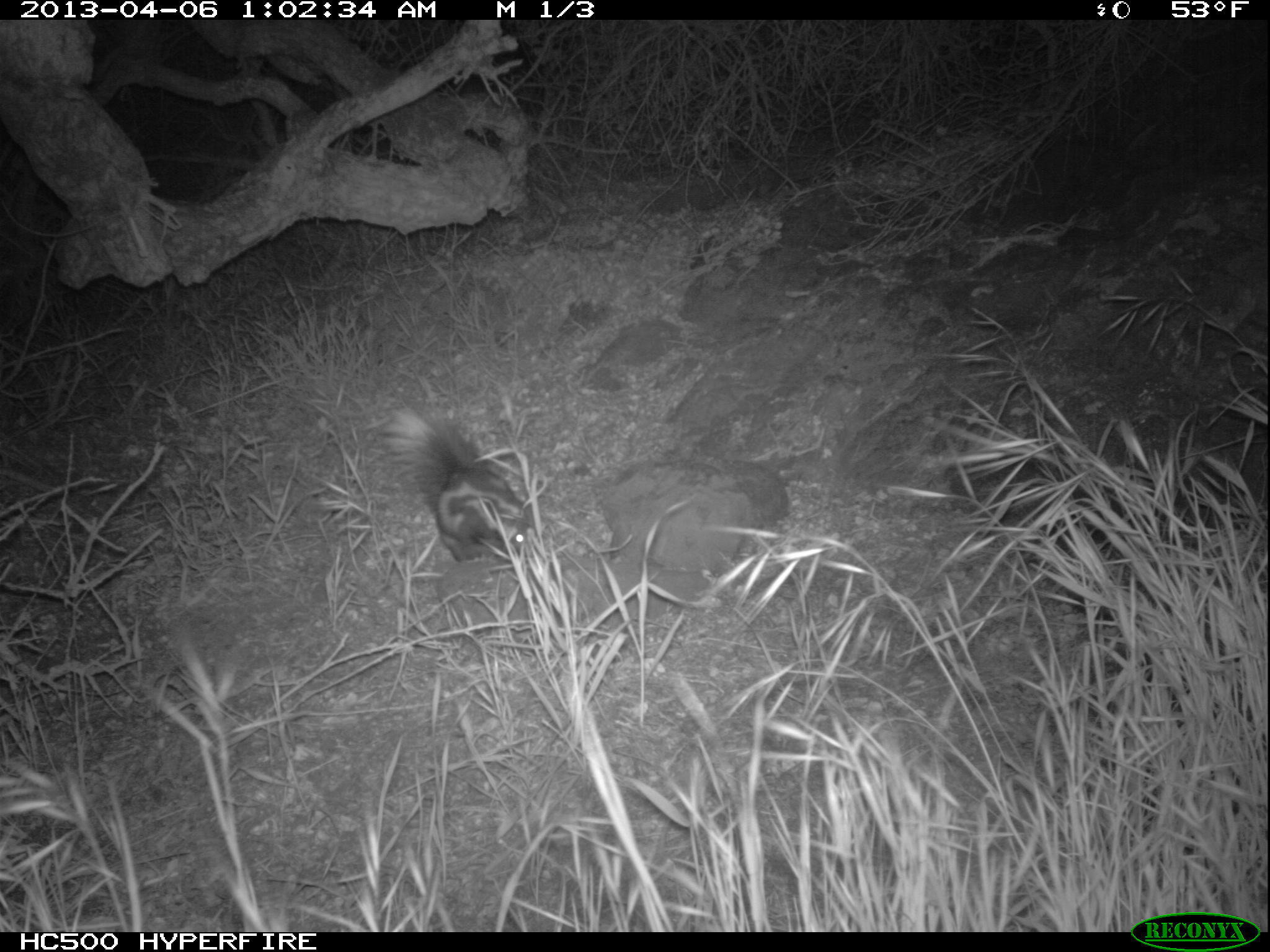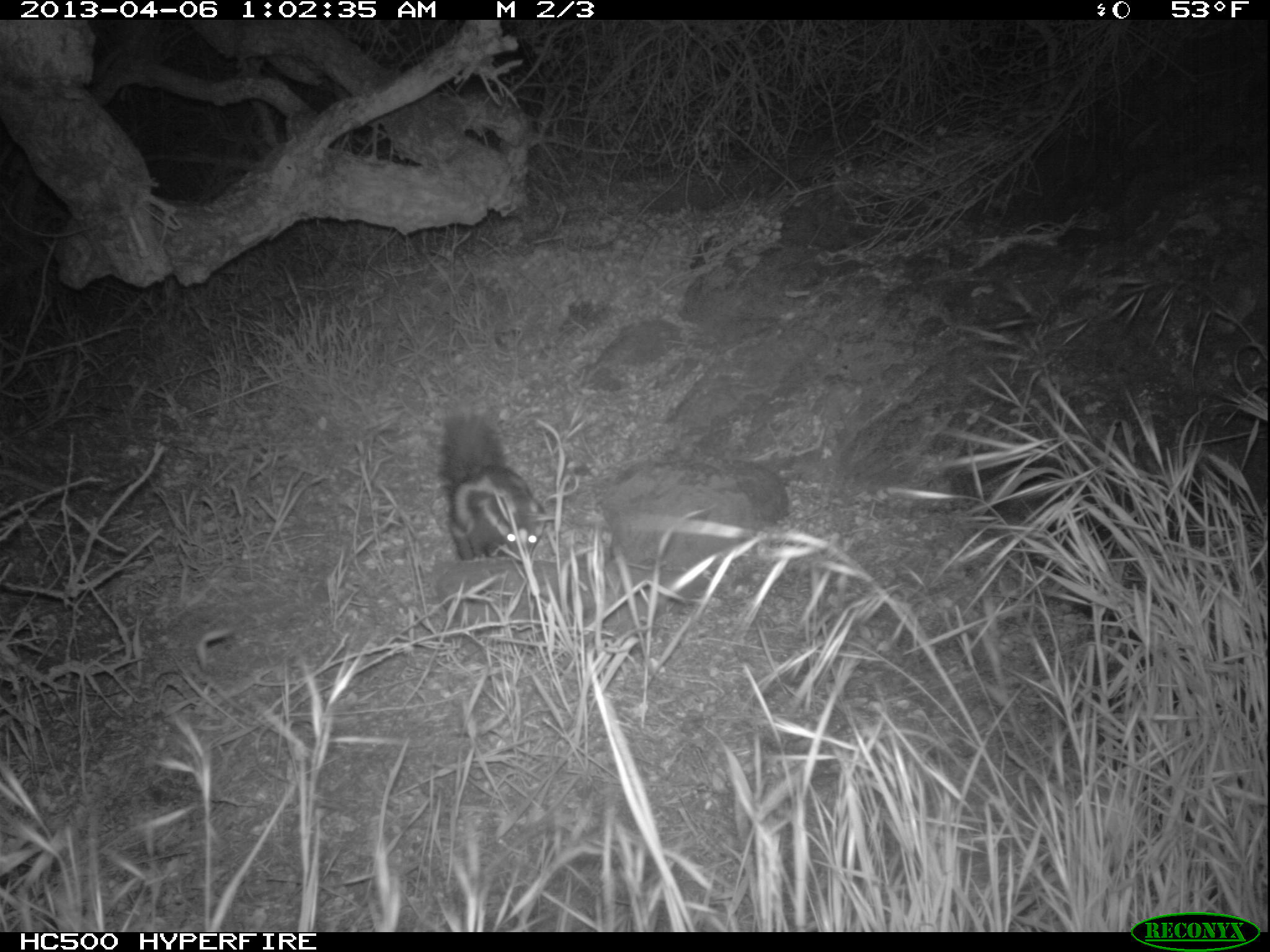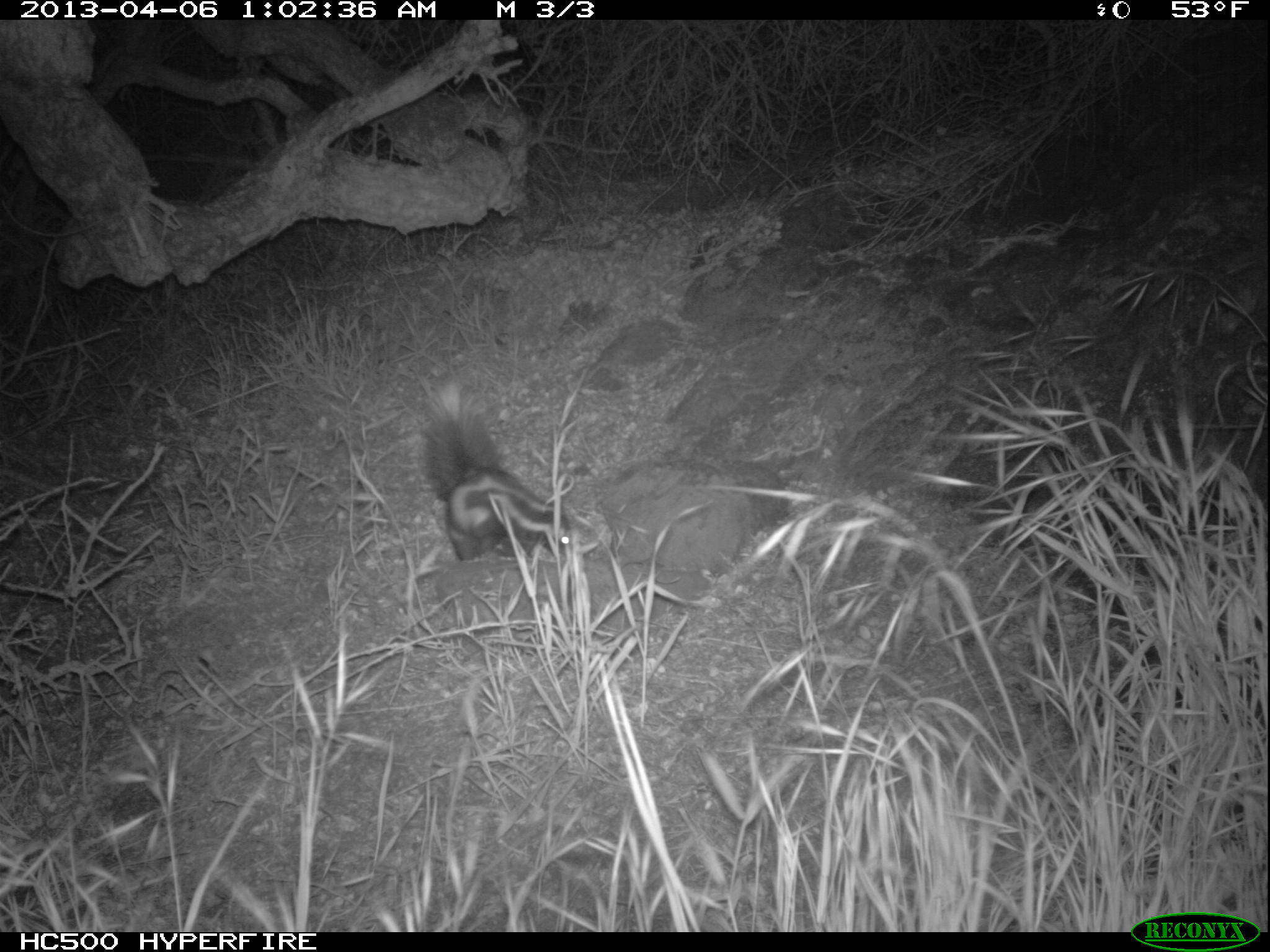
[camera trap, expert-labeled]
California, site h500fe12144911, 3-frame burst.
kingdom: Animalia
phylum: Chordata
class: Mammalia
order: Carnivora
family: Mephitidae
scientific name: Mephitidae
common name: skunk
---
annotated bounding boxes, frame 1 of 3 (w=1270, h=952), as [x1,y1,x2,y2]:
skunk: [376,400,544,564]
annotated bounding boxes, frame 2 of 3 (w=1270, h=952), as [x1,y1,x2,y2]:
skunk: [437,412,547,560]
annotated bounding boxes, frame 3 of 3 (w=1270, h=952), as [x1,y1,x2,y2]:
skunk: [417,380,574,561]